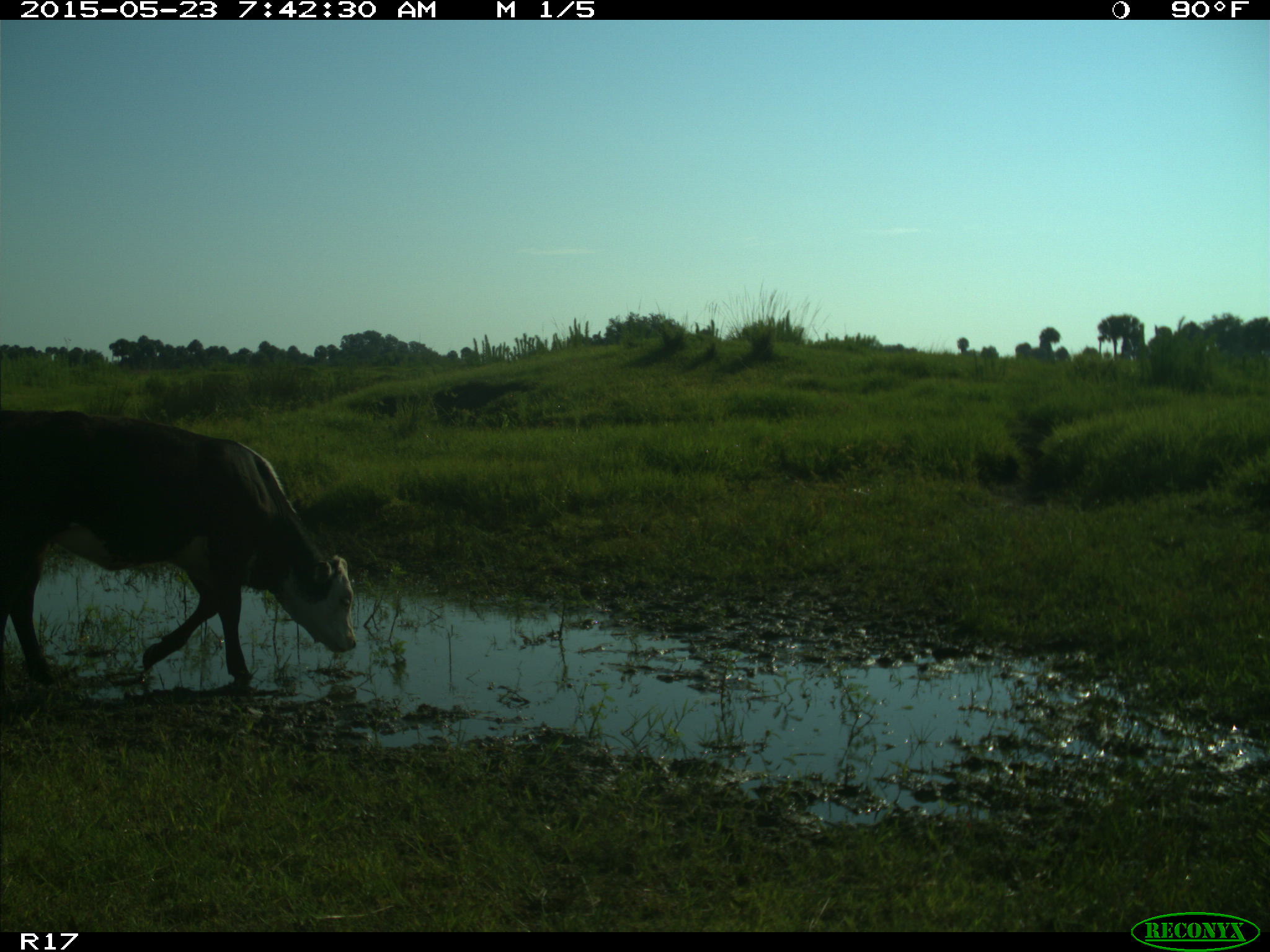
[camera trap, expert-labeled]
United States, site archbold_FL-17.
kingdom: Animalia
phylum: Chordata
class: Mammalia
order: Artiodactyla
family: Bovidae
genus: Bos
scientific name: Bos taurus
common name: domestic cow